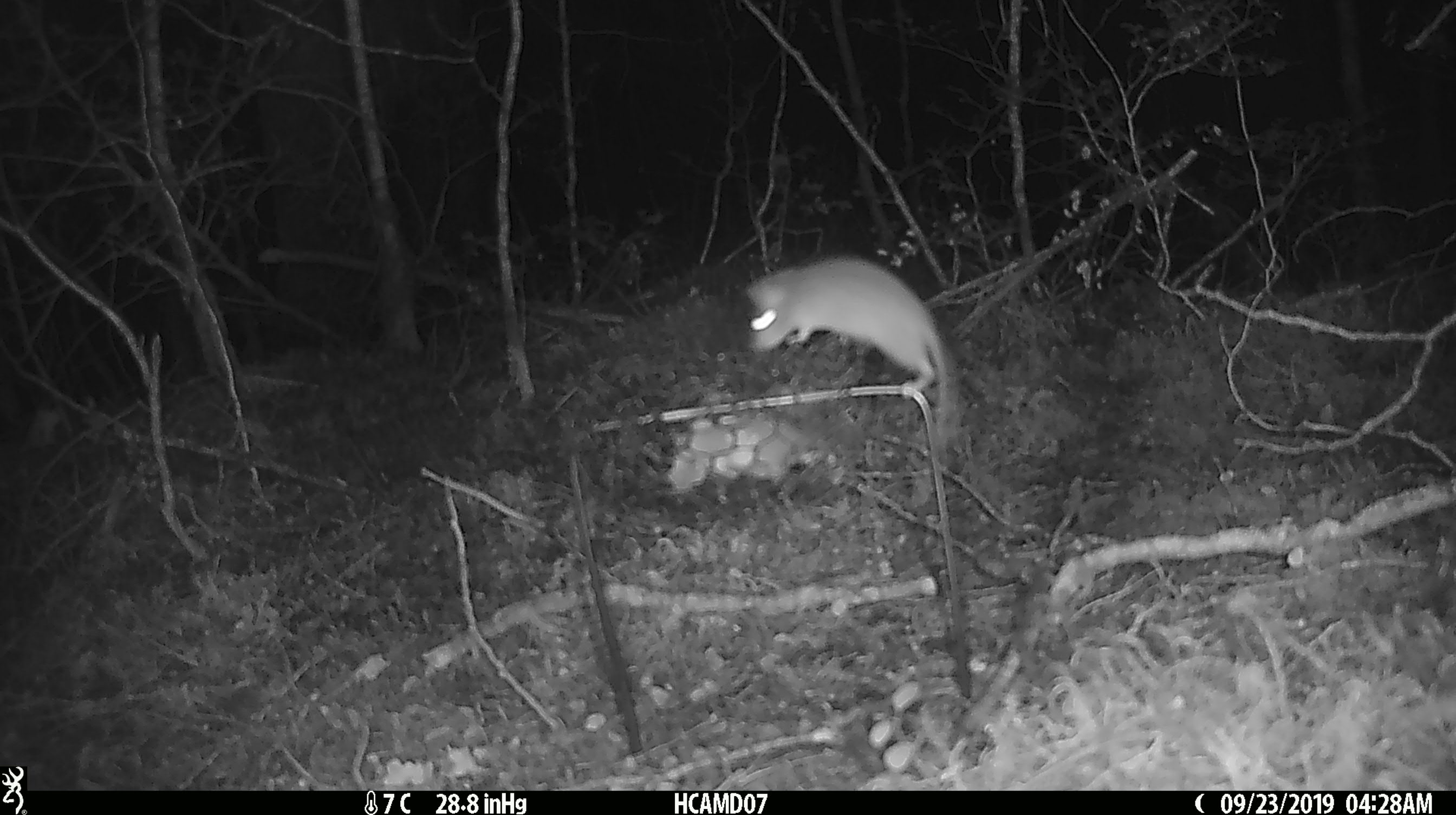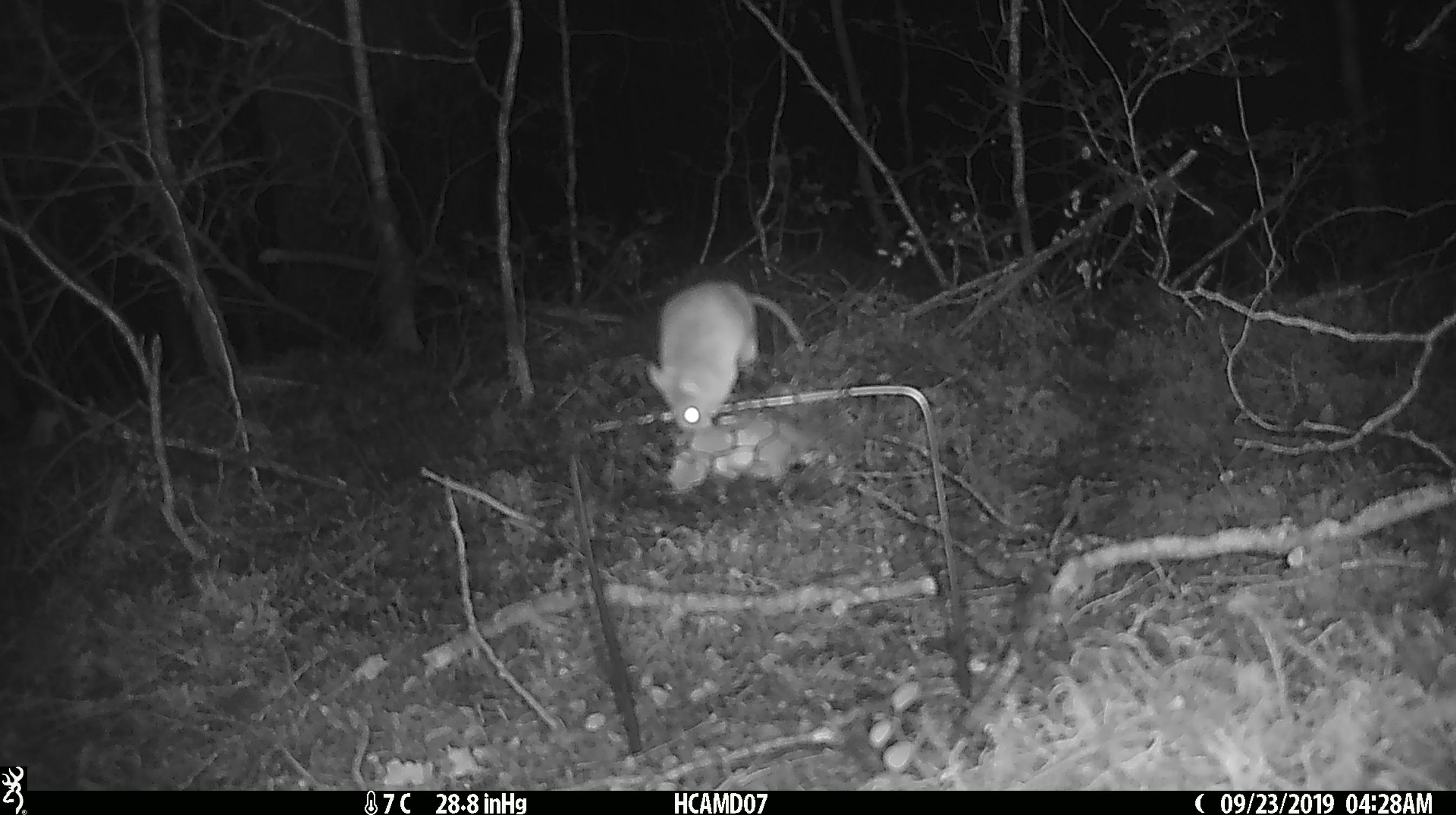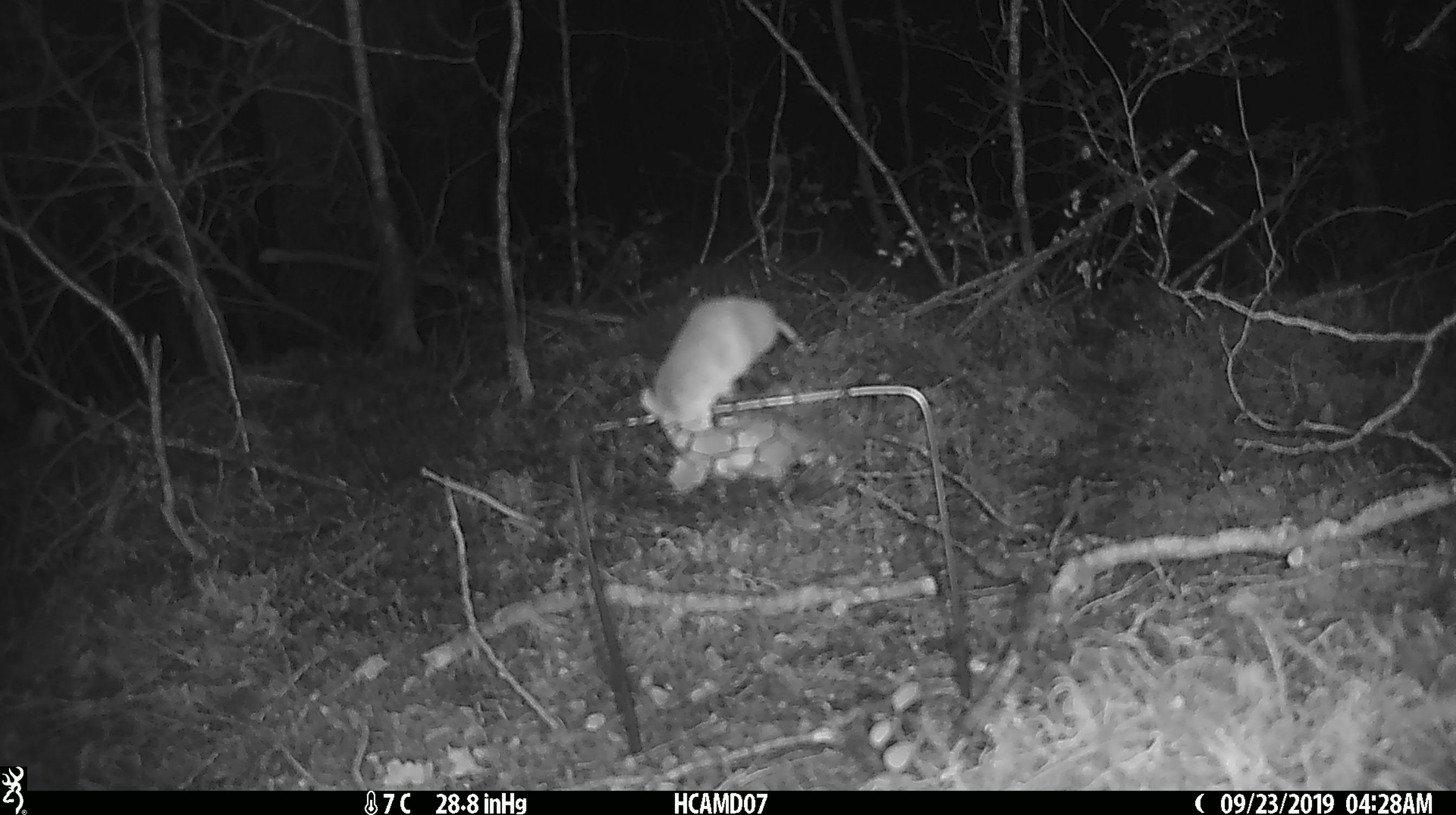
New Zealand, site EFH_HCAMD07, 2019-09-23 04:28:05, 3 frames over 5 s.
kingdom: Animalia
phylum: Chordata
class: Mammalia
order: Rodentia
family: Muridae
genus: Mus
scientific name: Mus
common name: mouse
Mouse (Mus).